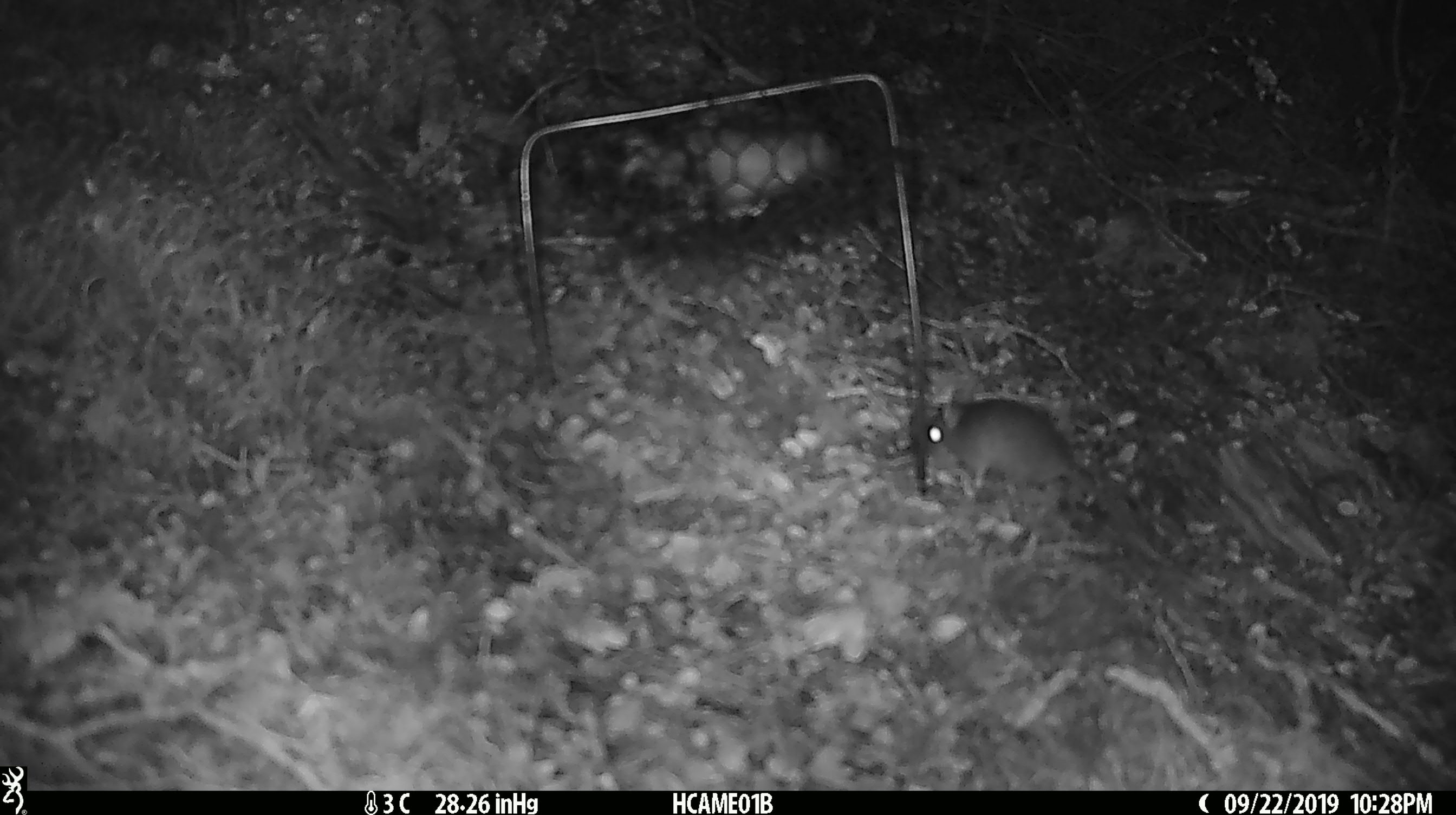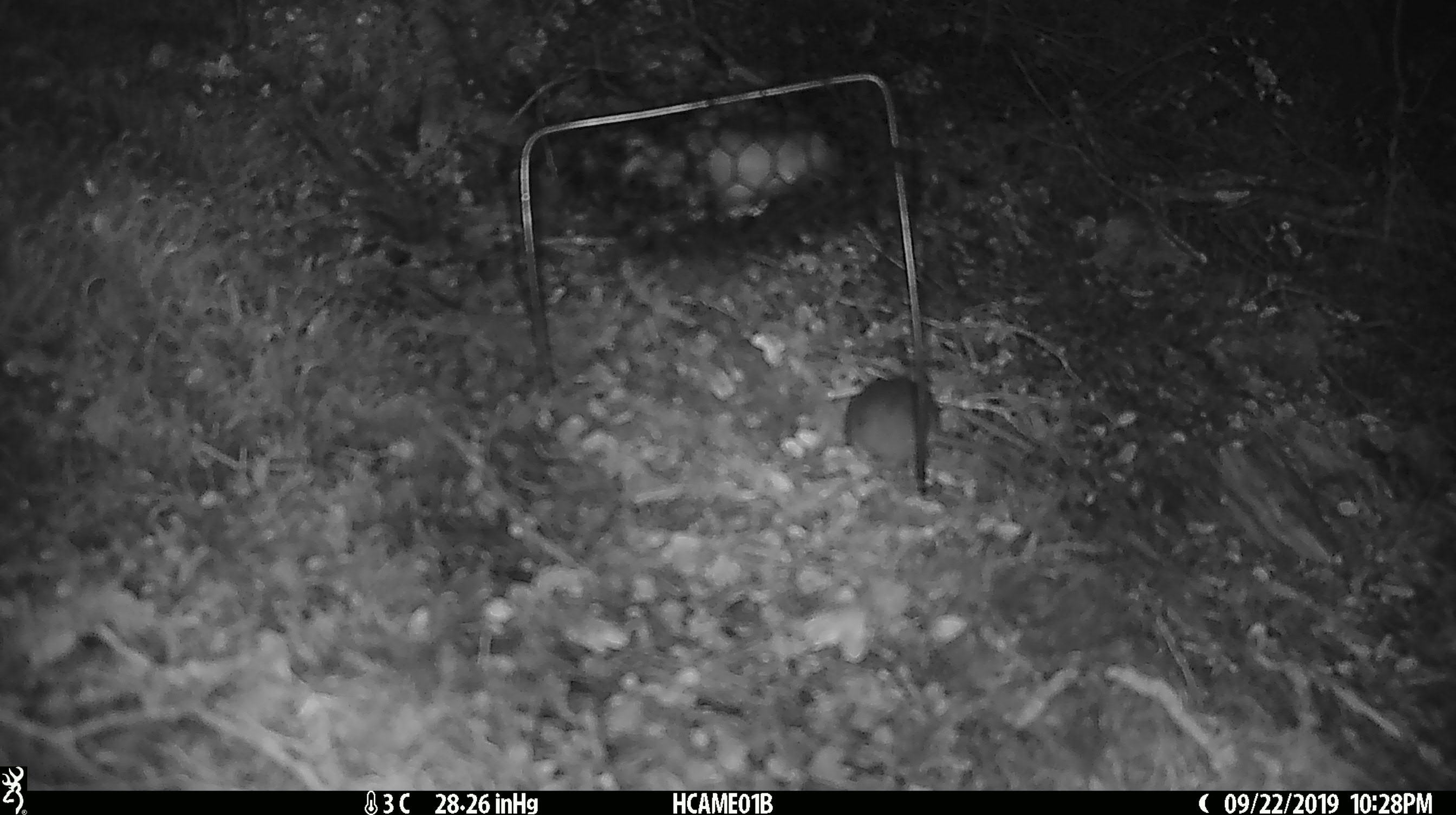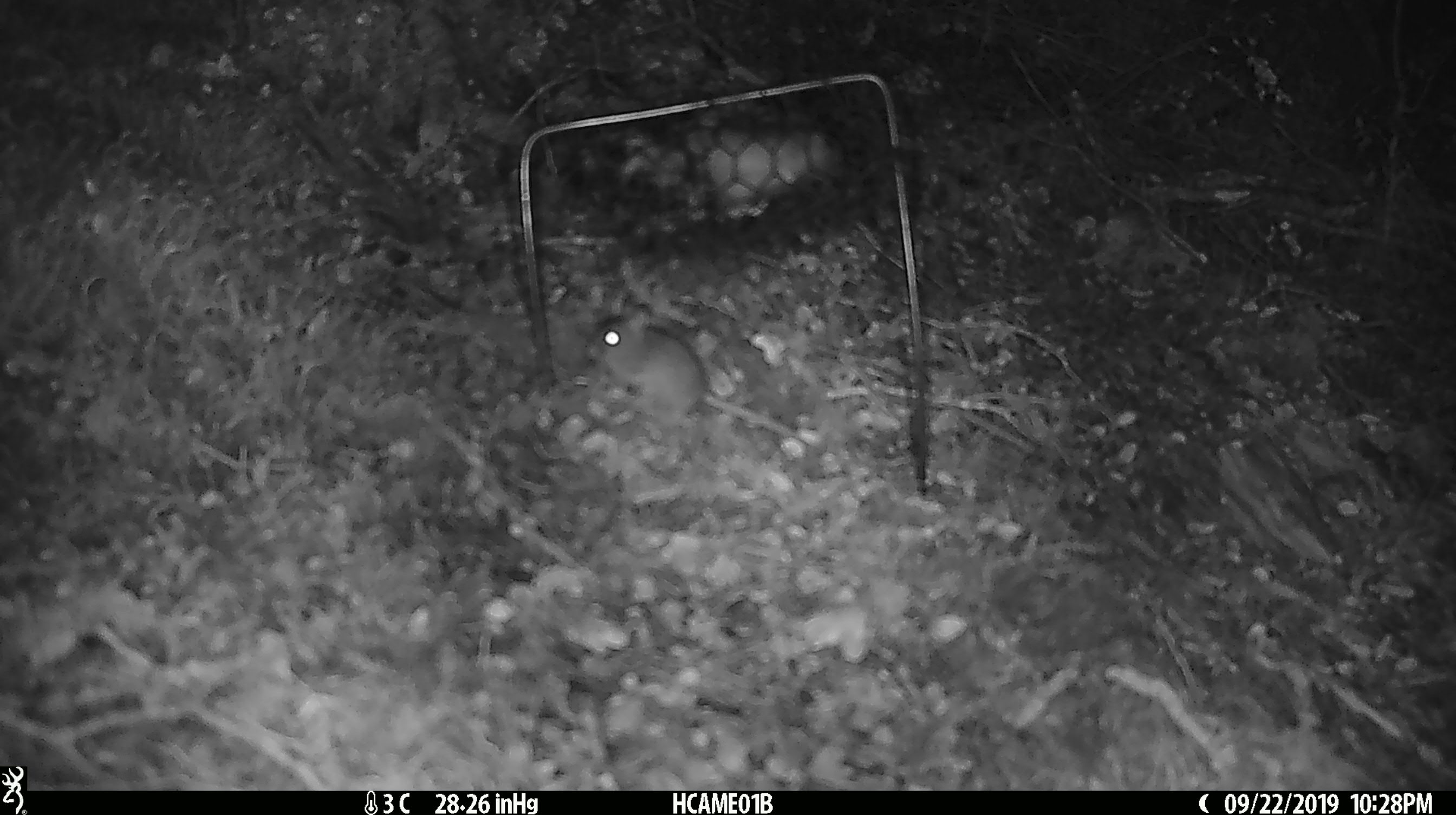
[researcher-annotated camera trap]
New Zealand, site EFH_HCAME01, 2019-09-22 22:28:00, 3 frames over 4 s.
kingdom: Animalia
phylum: Chordata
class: Mammalia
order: Rodentia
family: Muridae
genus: Mus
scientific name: Mus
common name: mouse